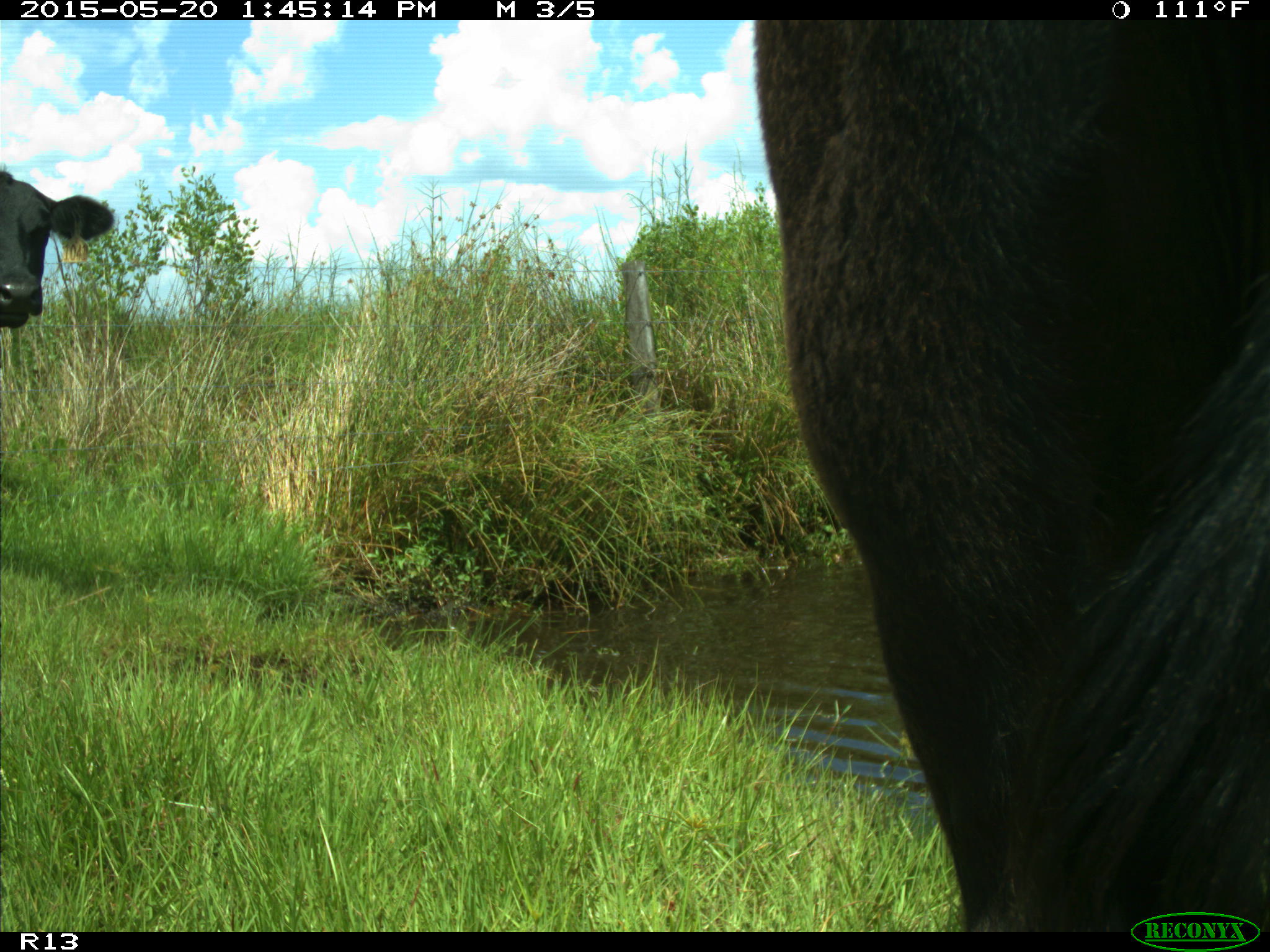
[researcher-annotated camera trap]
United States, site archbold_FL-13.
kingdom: Animalia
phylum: Chordata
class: Mammalia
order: Artiodactyla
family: Bovidae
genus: Bos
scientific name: Bos taurus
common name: domestic cow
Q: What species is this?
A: Bos taurus (domestic cow).